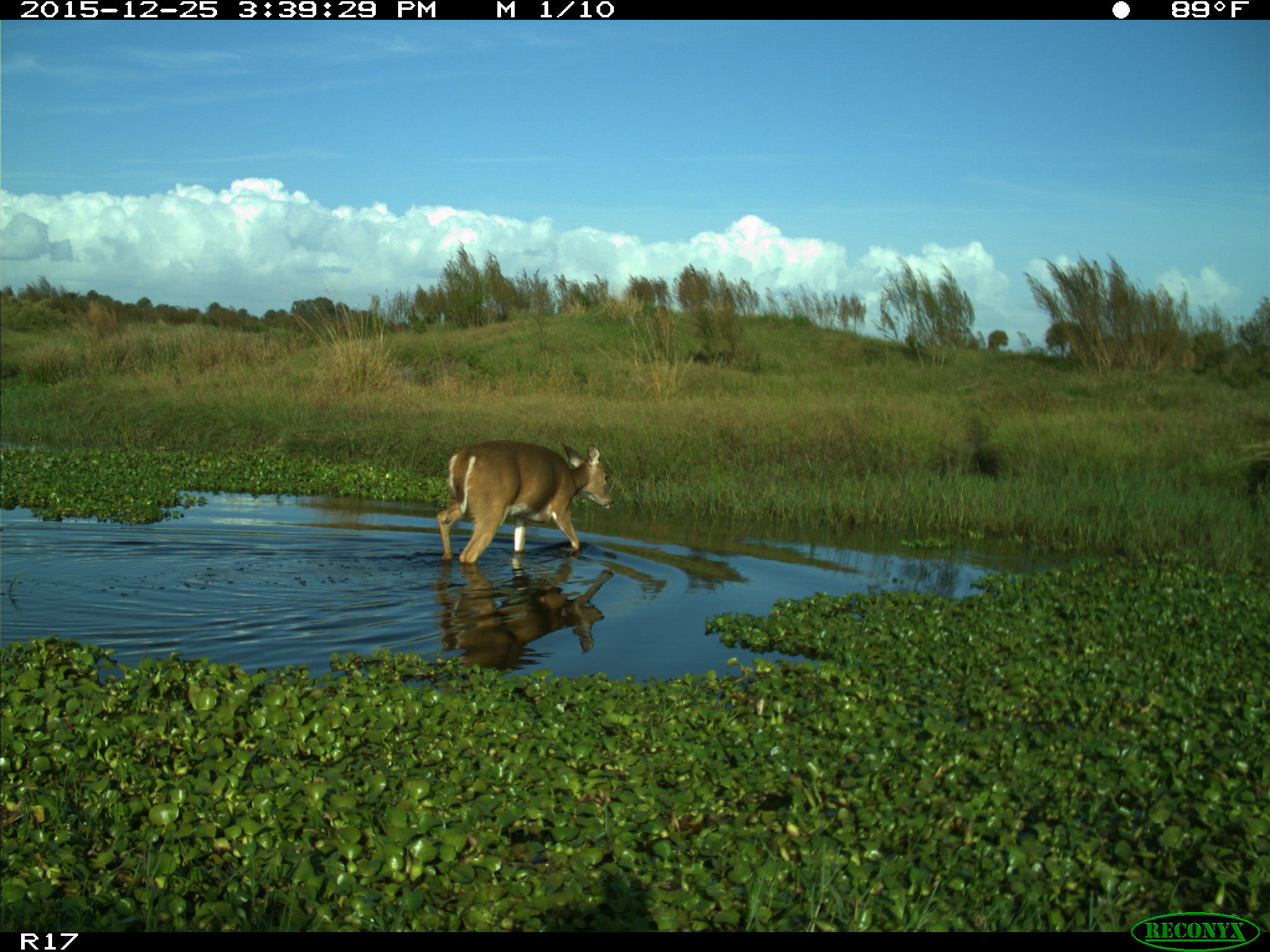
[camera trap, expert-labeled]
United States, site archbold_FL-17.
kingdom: Animalia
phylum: Chordata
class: Mammalia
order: Artiodactyla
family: Cervidae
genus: Odocoileus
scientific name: Odocoileus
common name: deer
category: unidentified deer